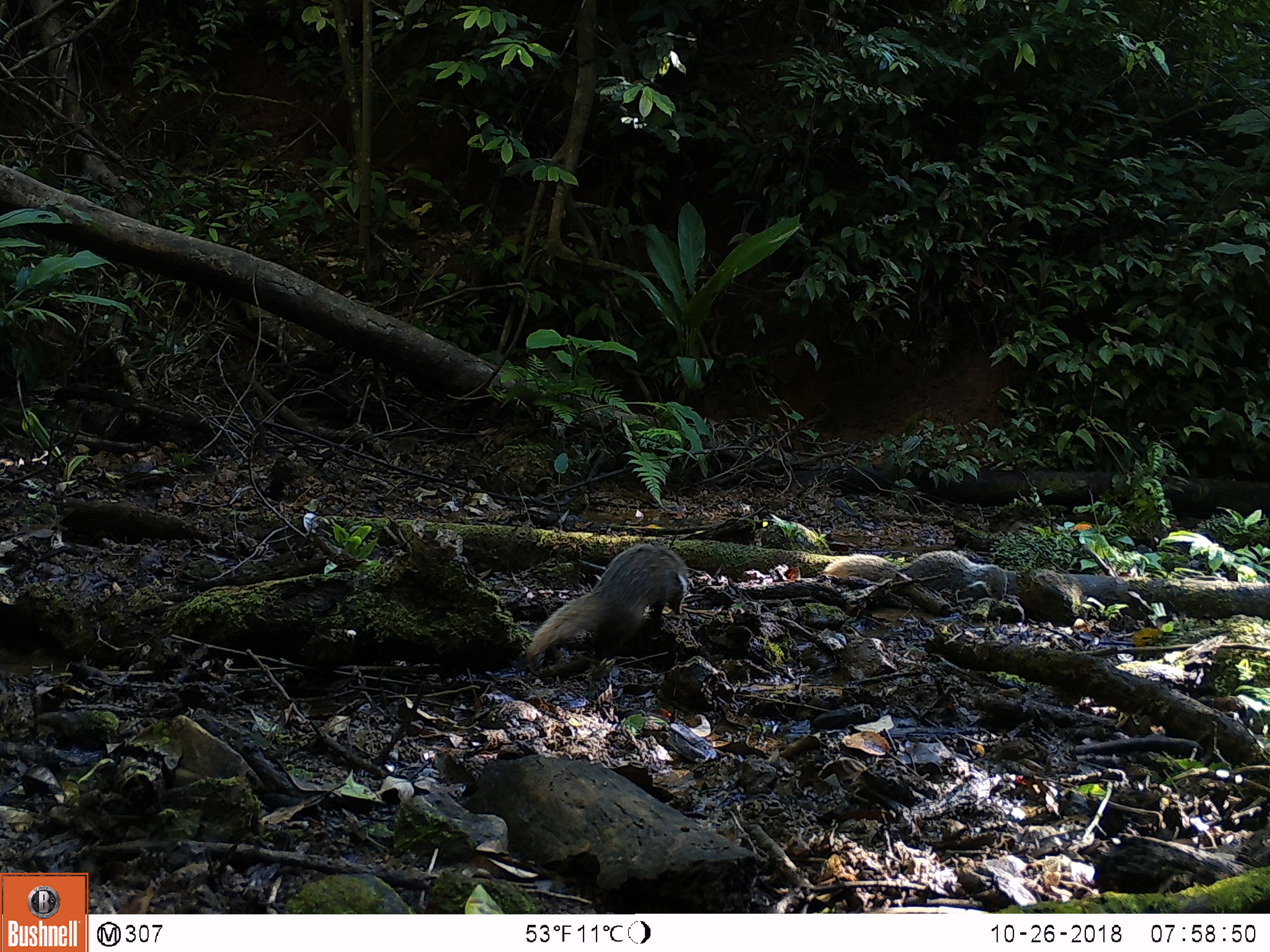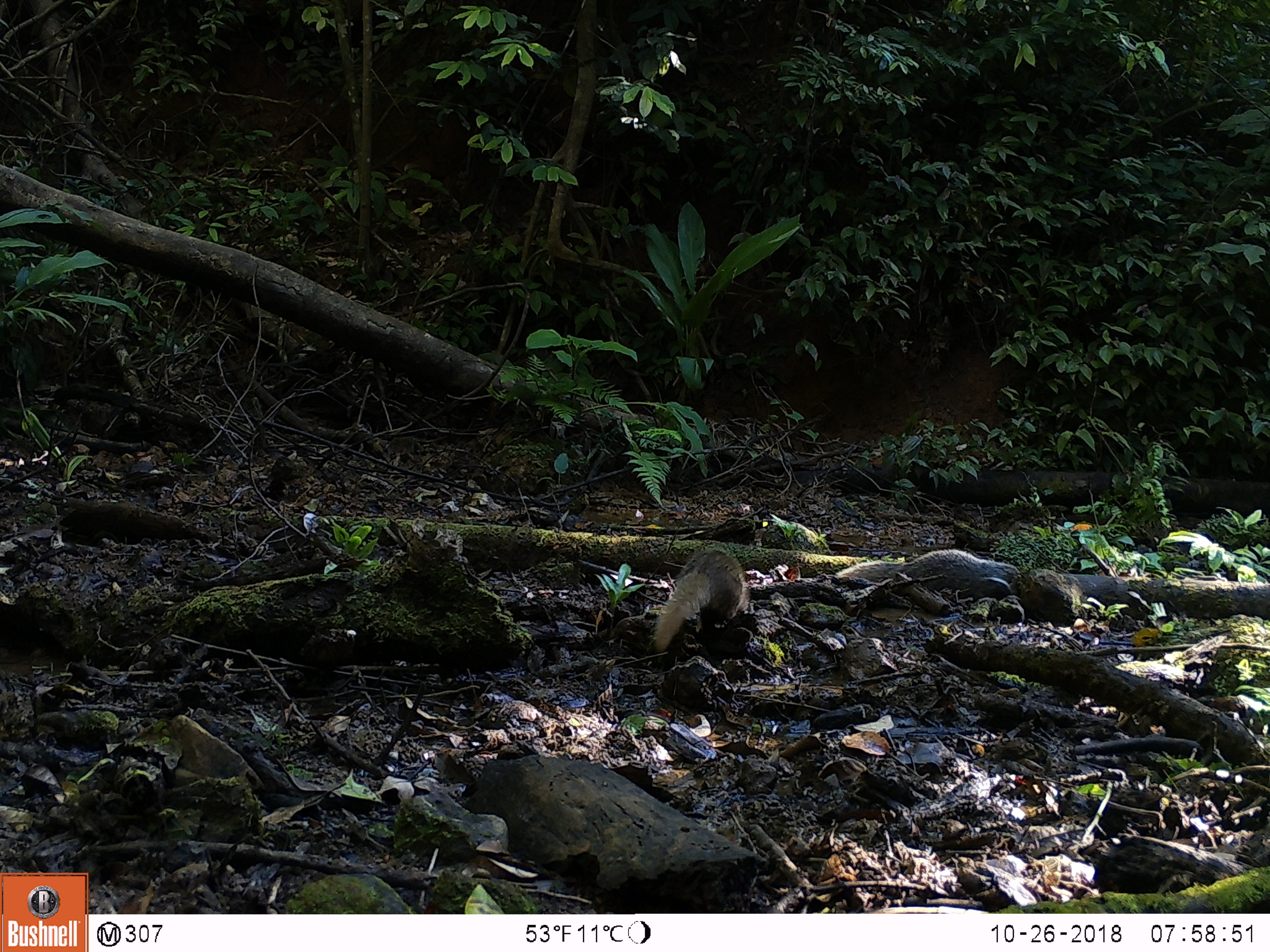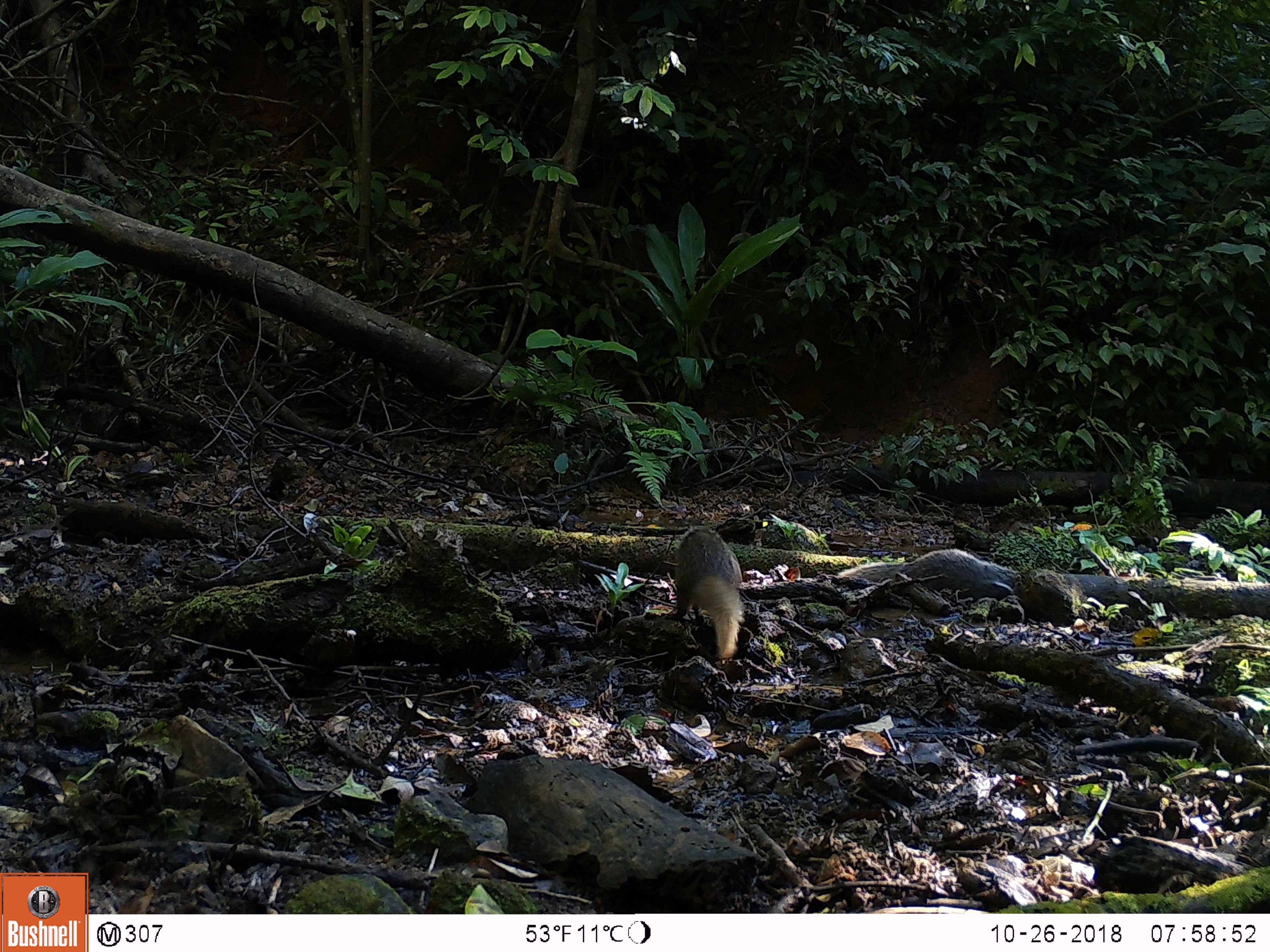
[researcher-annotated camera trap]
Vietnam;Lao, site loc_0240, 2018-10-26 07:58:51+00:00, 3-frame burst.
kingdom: Animalia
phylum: Chordata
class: Mammalia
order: Carnivora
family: Herpestidae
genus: Urva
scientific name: Urva urva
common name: crab-eating mongoose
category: crab eating mongoose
Crab eating mongoose (crab-eating mongoose) (Urva urva). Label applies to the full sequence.